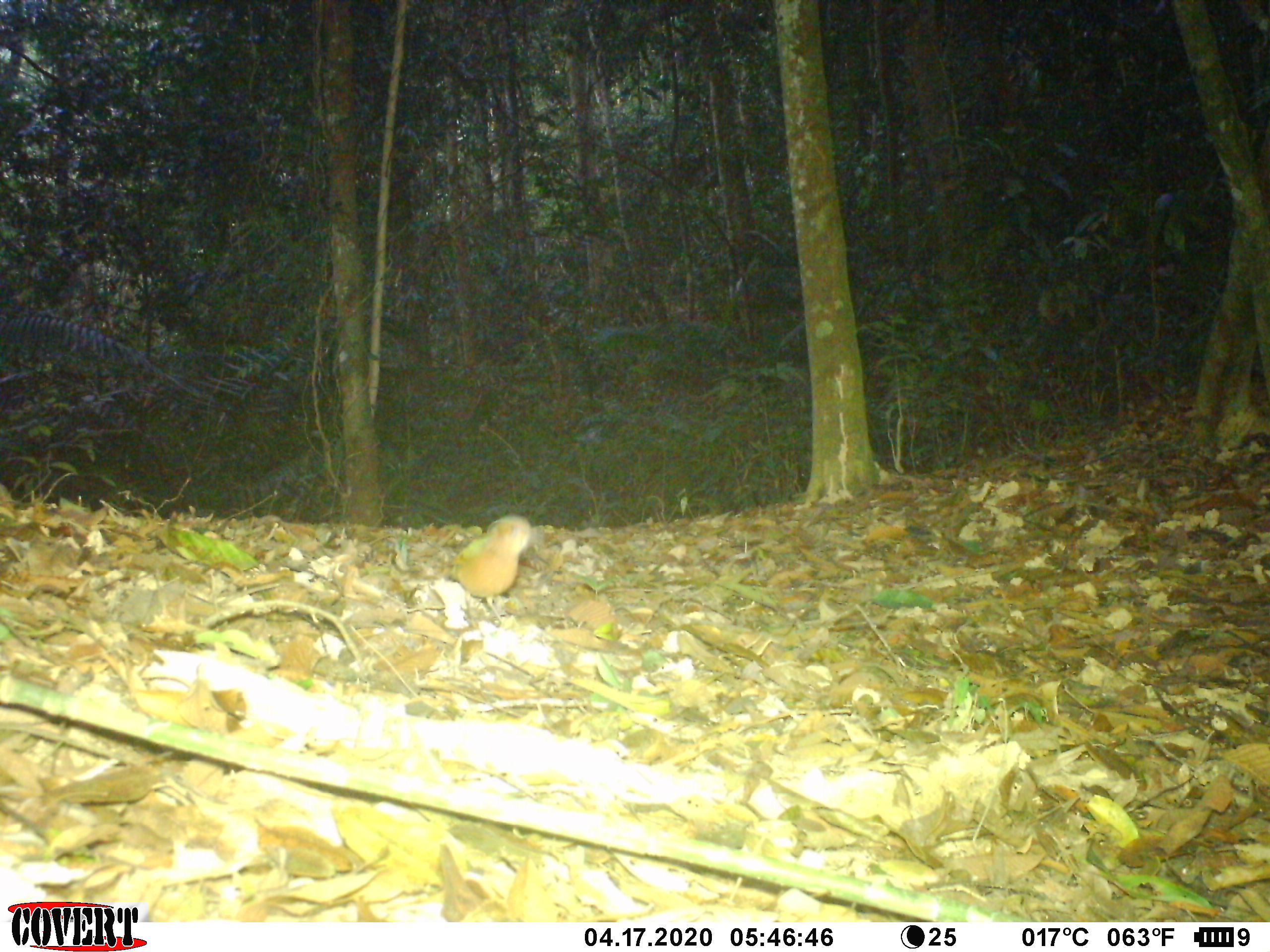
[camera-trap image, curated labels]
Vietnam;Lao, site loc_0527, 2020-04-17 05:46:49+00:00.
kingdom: Animalia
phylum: Chordata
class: Aves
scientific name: Aves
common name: bird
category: unidentified bird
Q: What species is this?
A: Unidentified bird (bird) (Aves).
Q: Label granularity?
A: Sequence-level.